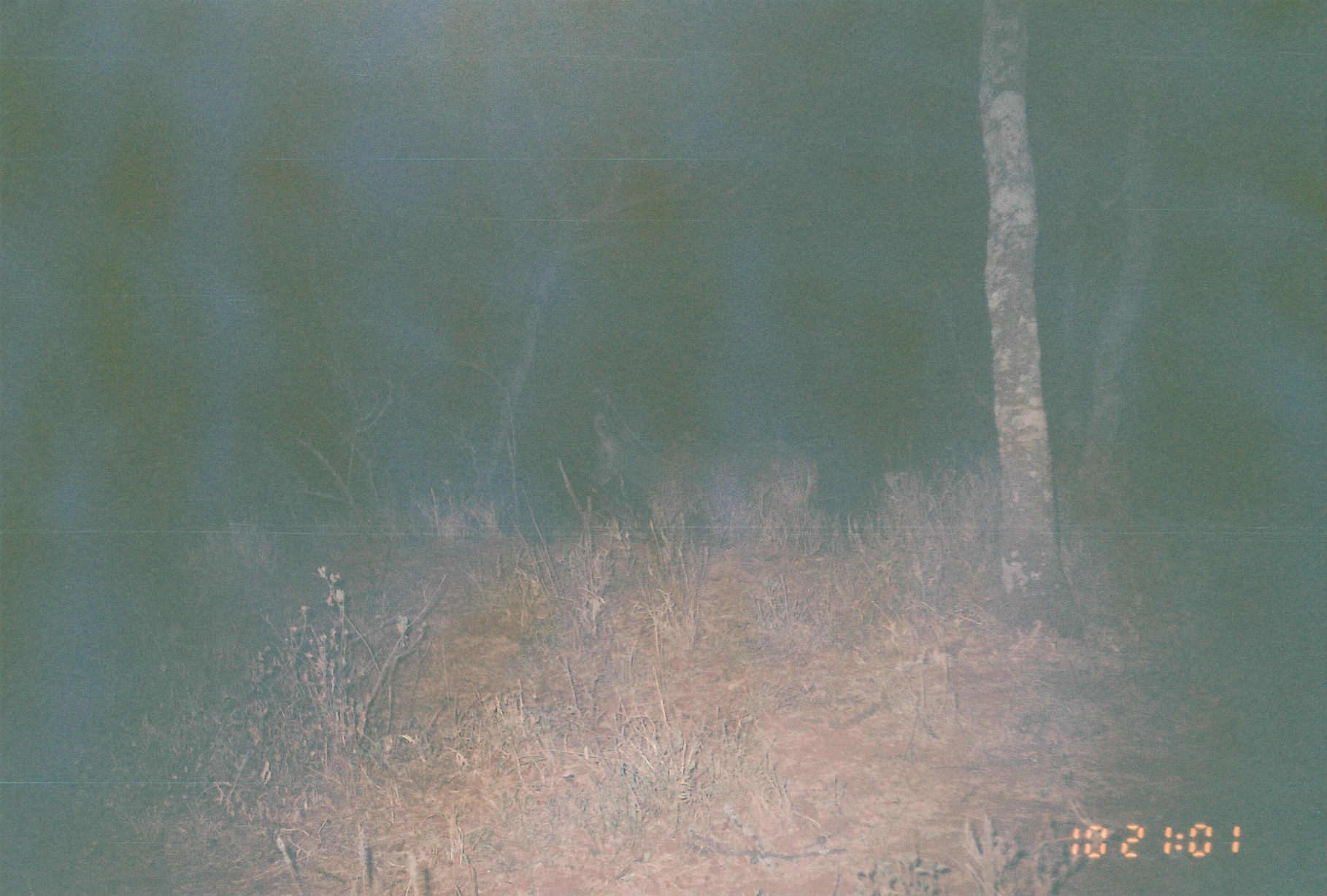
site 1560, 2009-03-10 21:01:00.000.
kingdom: Animalia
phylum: Chordata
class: Mammalia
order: Artiodactyla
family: Bovidae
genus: Tragelaphus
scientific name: Tragelaphus strepsiceros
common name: greater kudu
Tragelaphus strepsiceros (greater kudu), count 1.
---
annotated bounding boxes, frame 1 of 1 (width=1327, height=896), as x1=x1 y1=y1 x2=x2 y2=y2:
tragelaphus strepsiceros: x1=587 y1=411 x2=814 y2=581